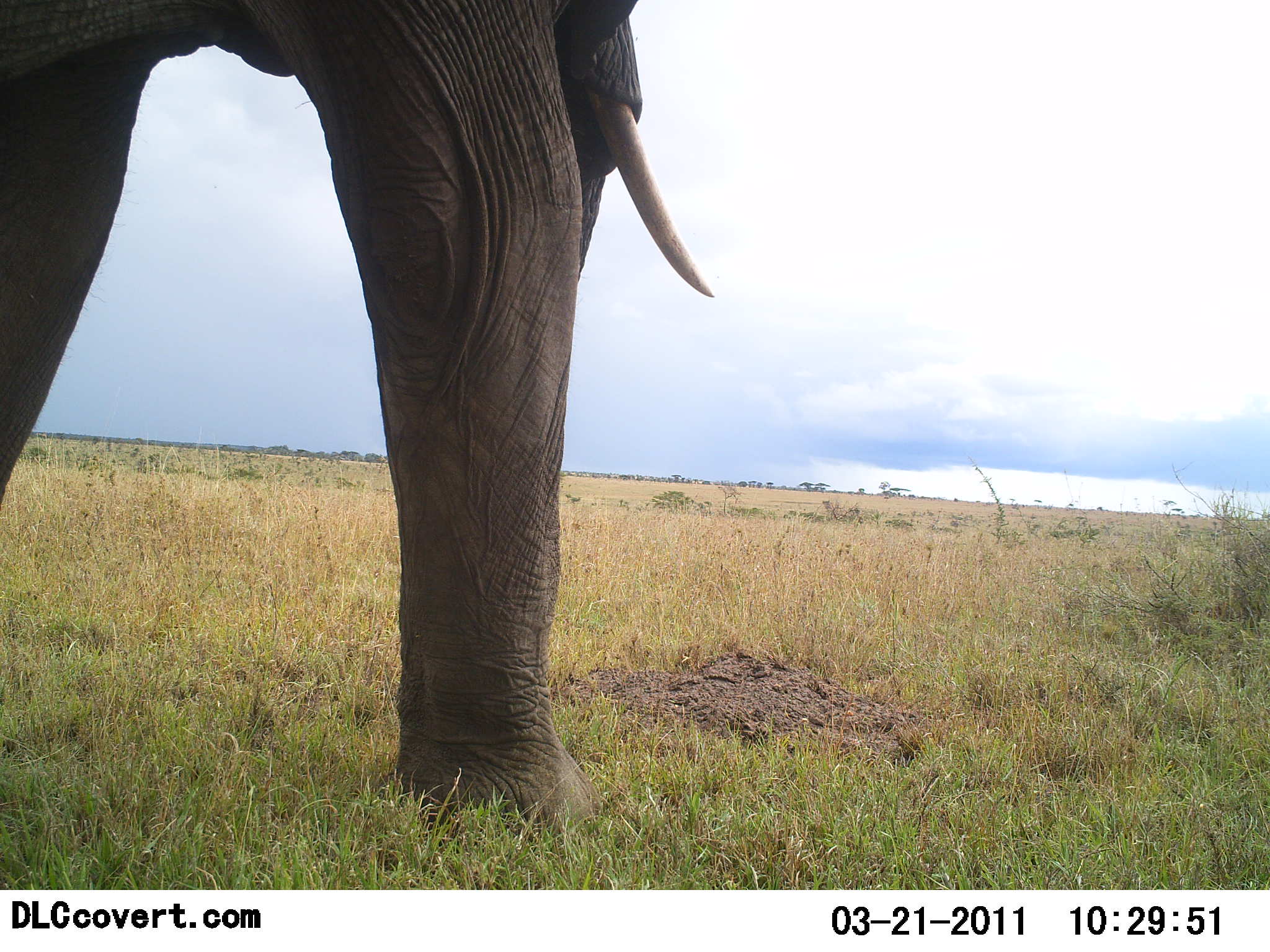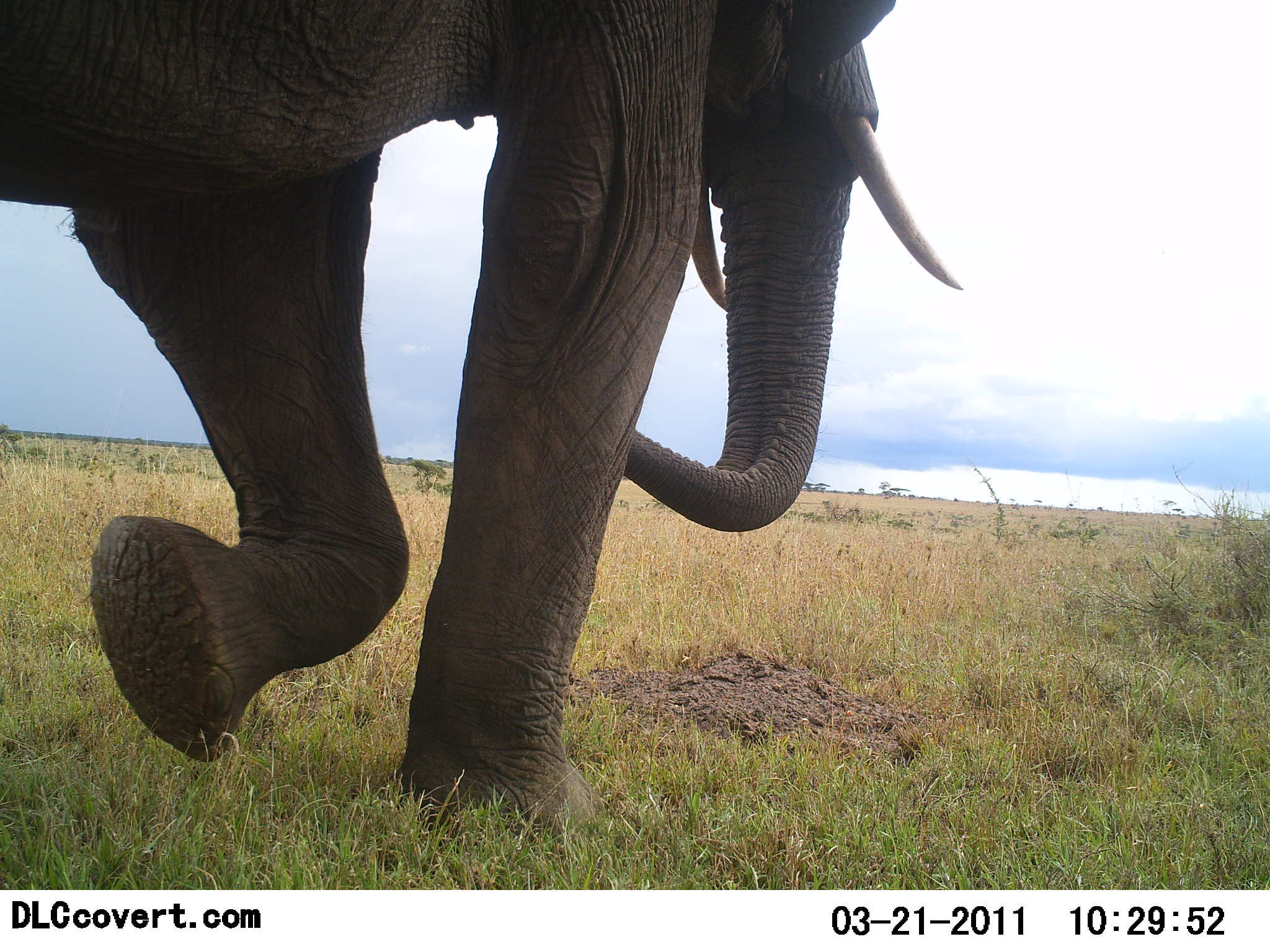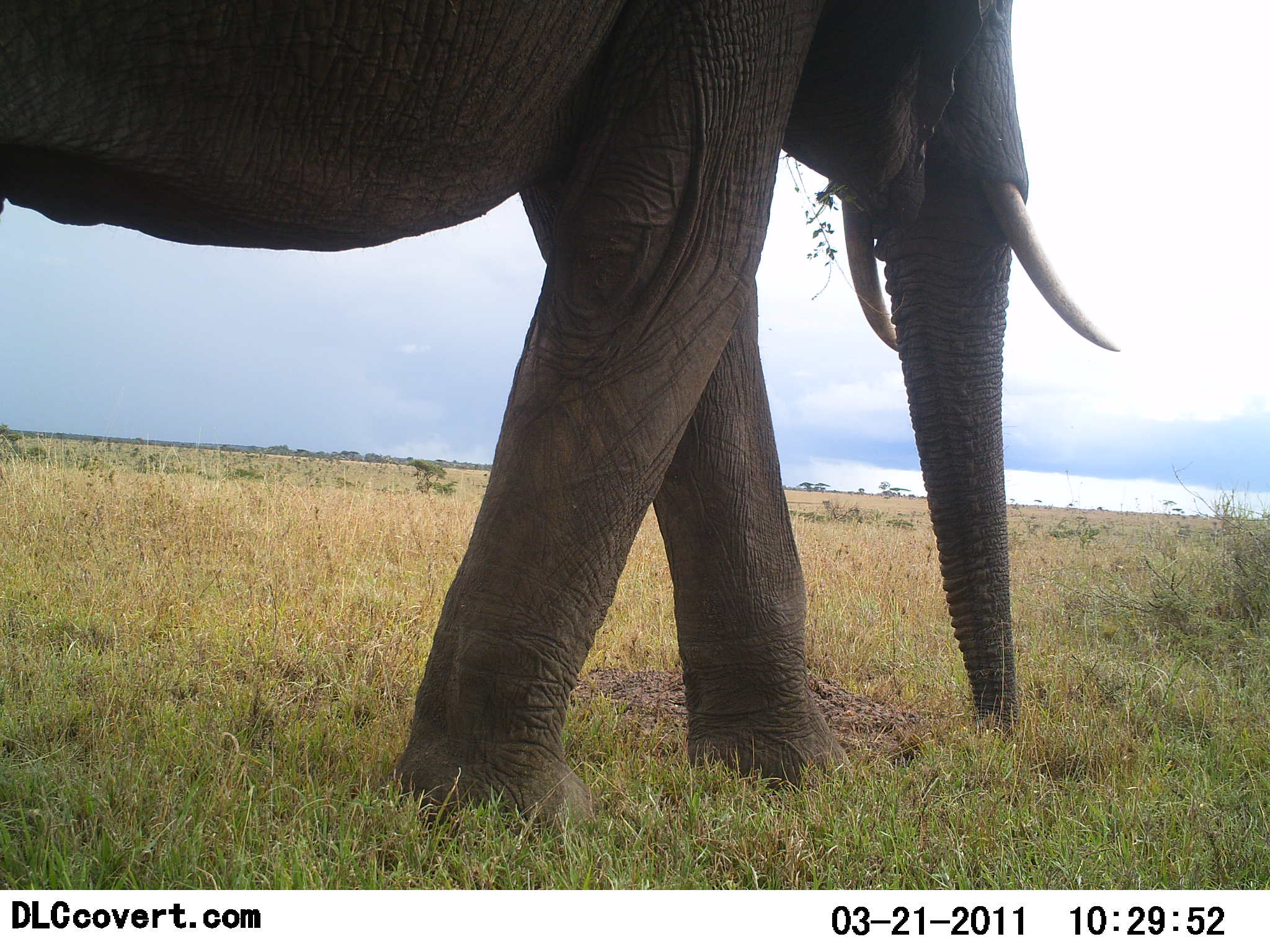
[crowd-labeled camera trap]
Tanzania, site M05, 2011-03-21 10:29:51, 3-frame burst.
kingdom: Animalia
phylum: Chordata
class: Mammalia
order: Proboscidea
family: Elephantidae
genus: Loxodonta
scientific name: Loxodonta africana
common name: african bush elephant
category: elephant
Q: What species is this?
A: Elephant (african bush elephant) (Loxodonta africana).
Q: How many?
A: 1.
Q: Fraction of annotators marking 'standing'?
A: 0%.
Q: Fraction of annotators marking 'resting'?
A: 0%.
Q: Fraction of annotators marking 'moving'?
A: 100%.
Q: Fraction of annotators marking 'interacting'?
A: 0%.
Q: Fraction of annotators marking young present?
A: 0%.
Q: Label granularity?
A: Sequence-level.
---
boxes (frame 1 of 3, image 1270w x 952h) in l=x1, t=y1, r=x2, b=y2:
animal: l=0, t=1, r=714, b=840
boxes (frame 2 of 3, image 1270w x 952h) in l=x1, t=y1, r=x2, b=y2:
animal: l=0, t=1, r=963, b=764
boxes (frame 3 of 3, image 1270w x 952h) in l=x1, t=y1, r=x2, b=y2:
animal: l=1, t=0, r=1127, b=612